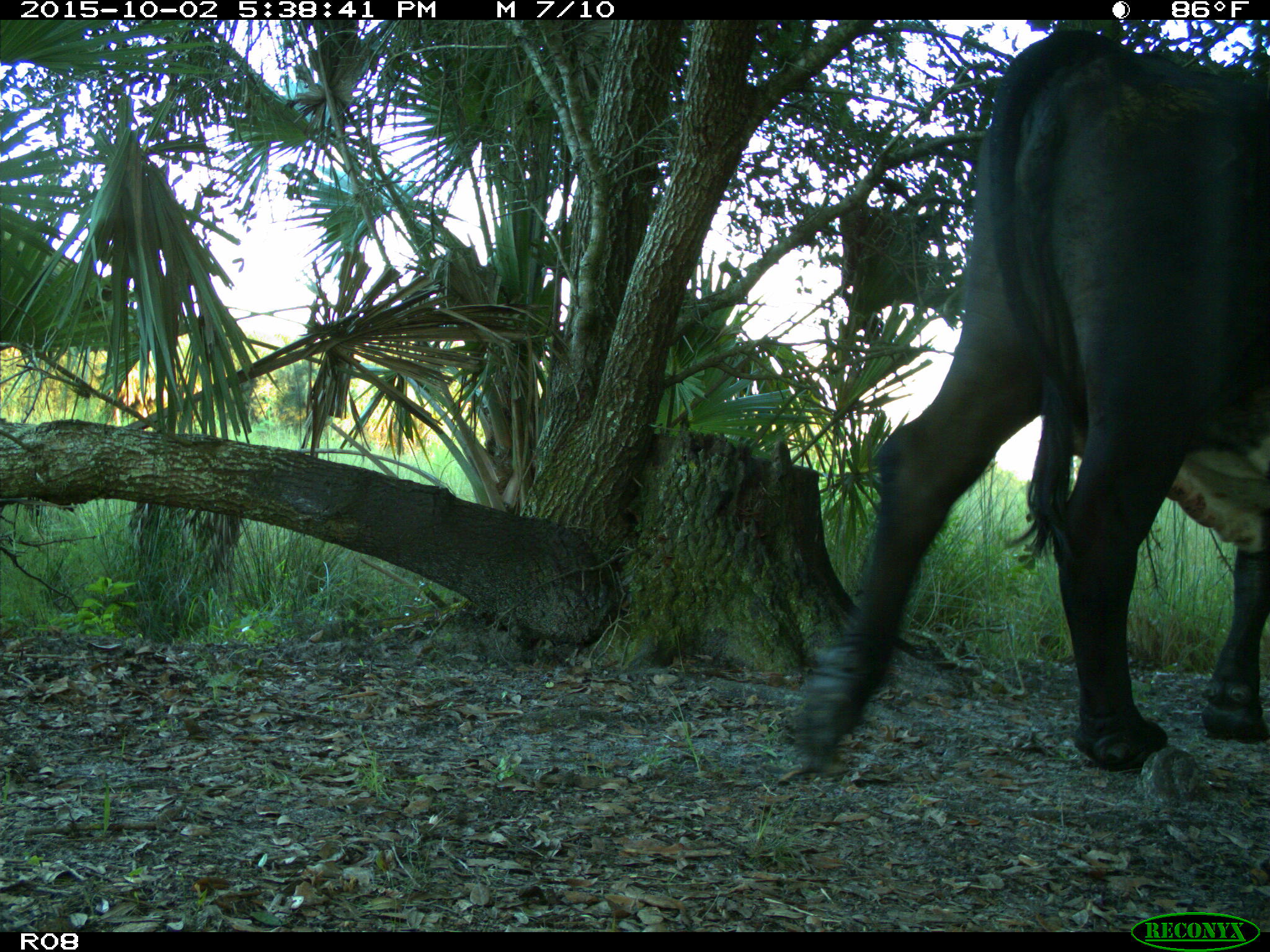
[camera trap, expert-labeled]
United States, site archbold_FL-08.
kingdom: Animalia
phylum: Chordata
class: Mammalia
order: Artiodactyla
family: Bovidae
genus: Bos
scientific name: Bos taurus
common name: domestic cow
Bos taurus (domestic cow).